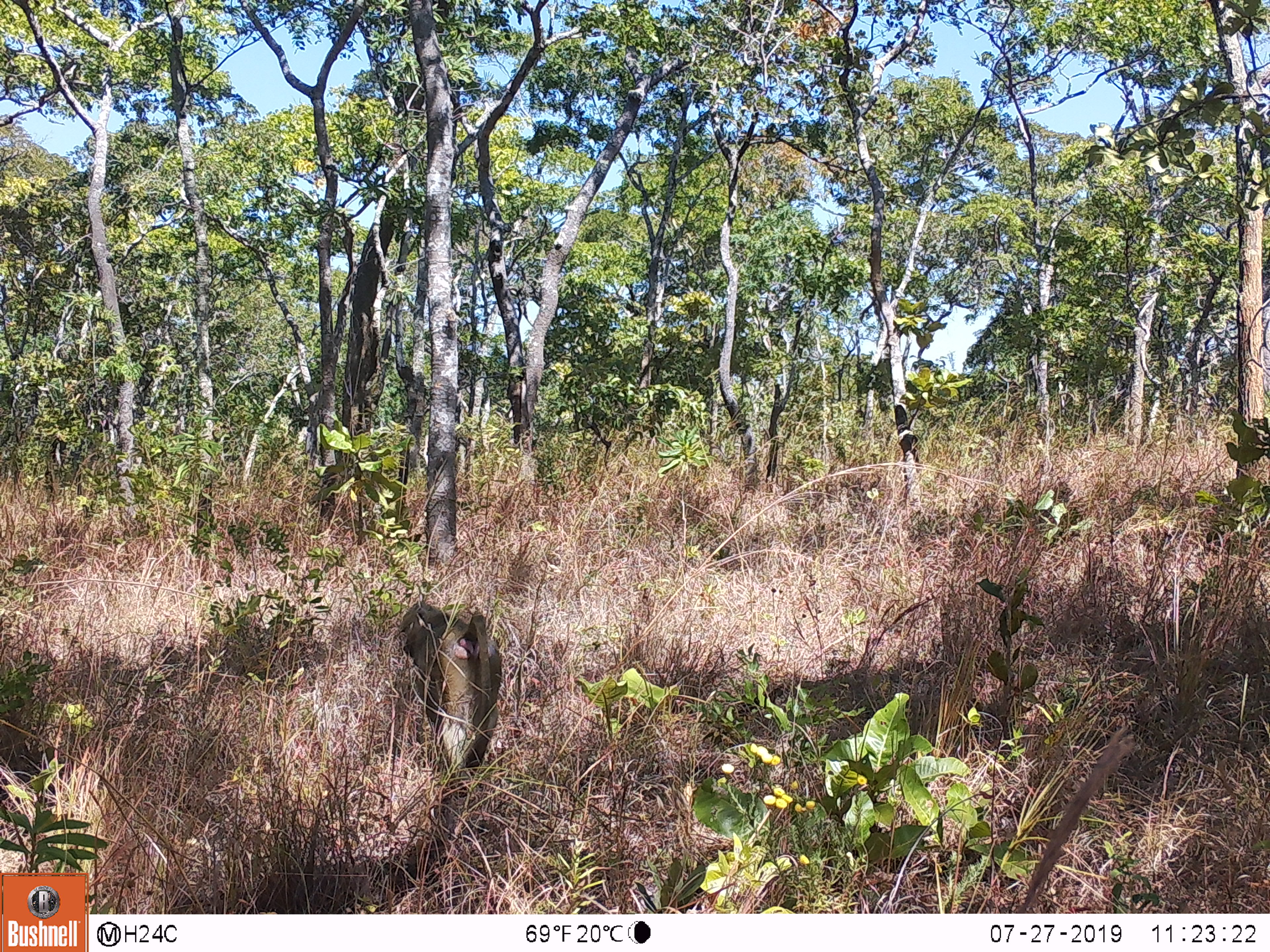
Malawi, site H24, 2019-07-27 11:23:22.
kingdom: Animalia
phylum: Chordata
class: Mammalia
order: Primates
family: Cercopithecidae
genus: Papio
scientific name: Papio cynocephalus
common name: yellow baboon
Yellow baboon (Papio cynocephalus), count 1.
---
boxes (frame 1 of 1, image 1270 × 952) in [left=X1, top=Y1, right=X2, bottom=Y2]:
yellow baboon: [left=389, top=599, right=509, bottom=769]